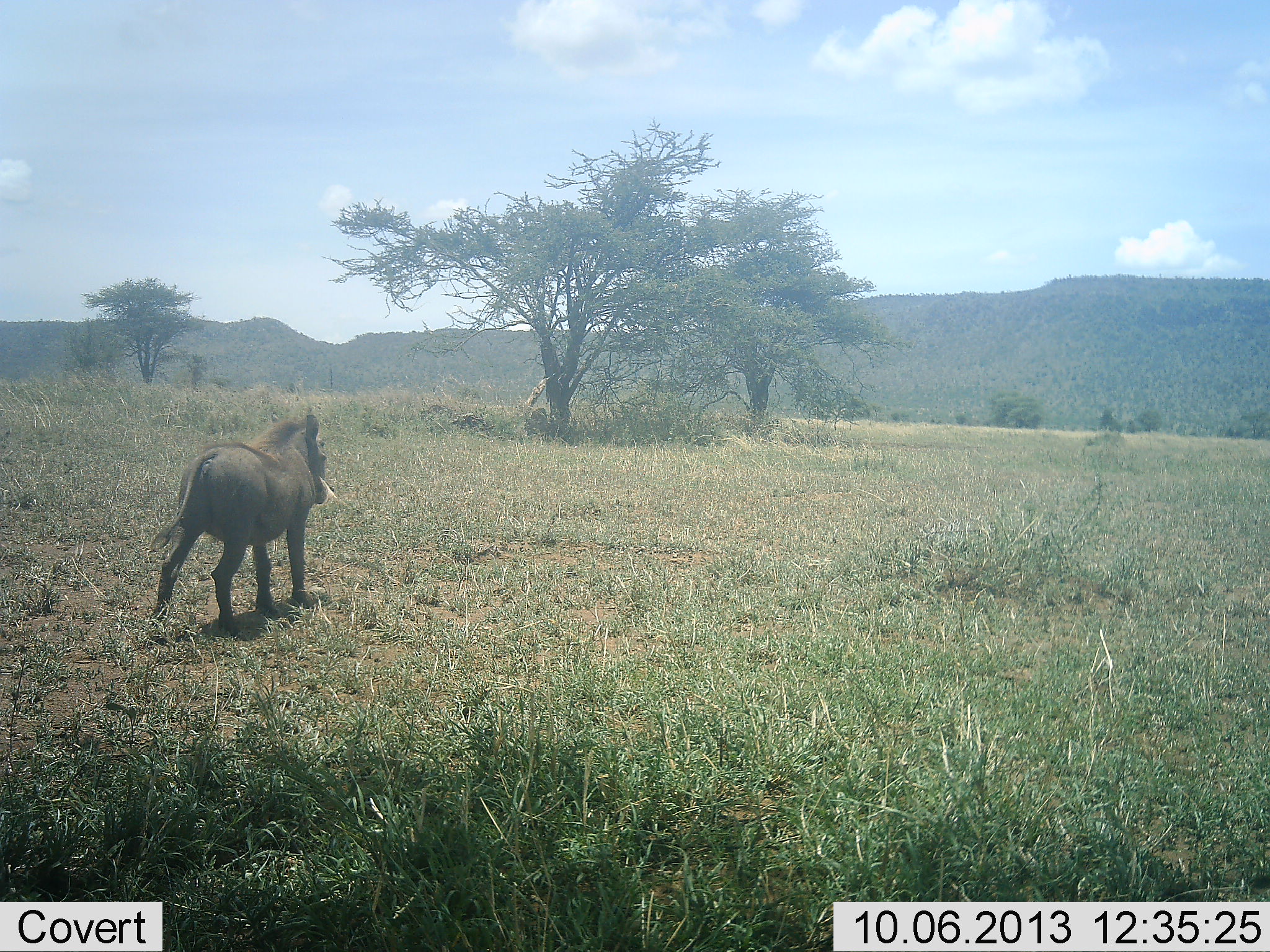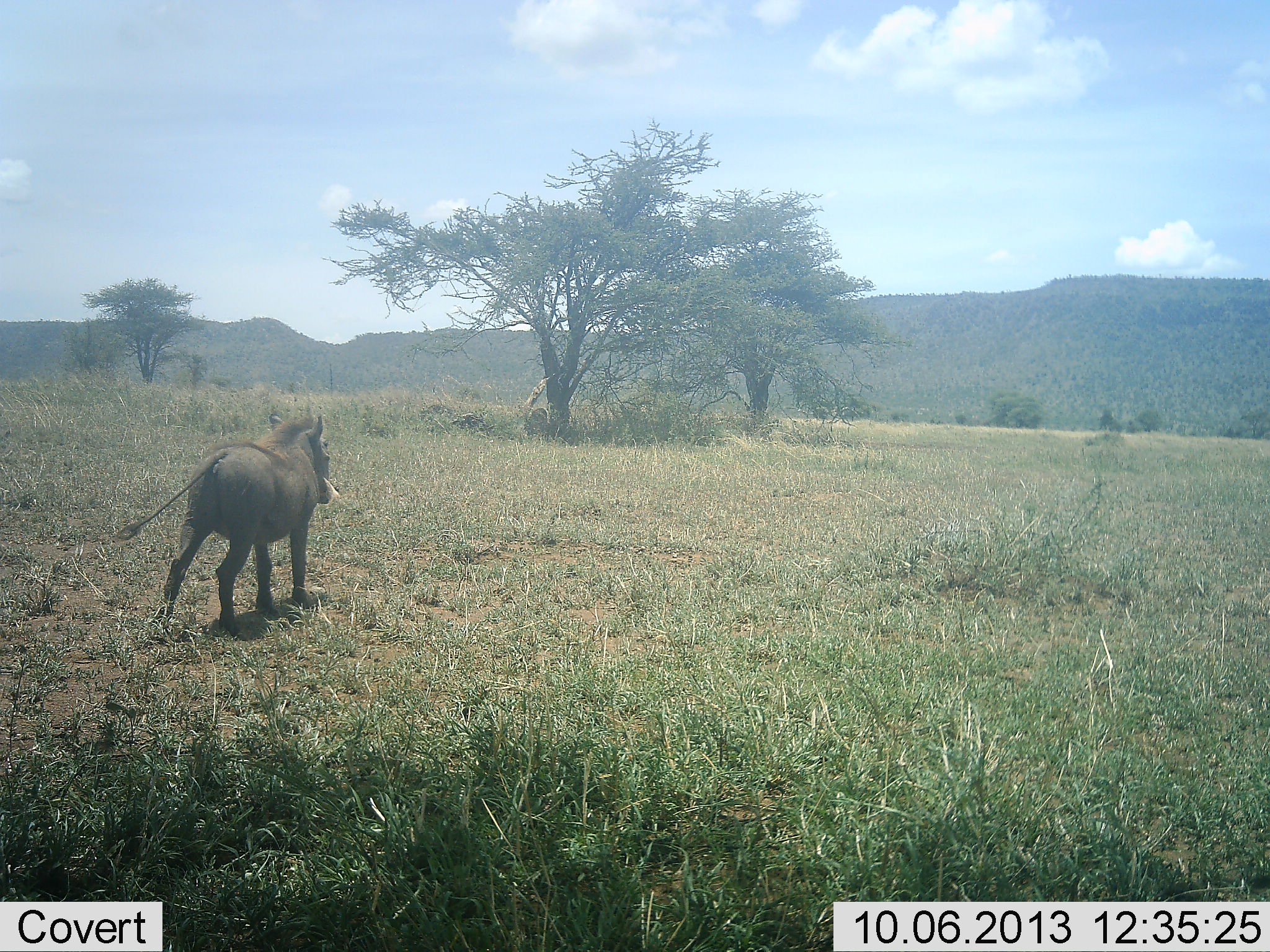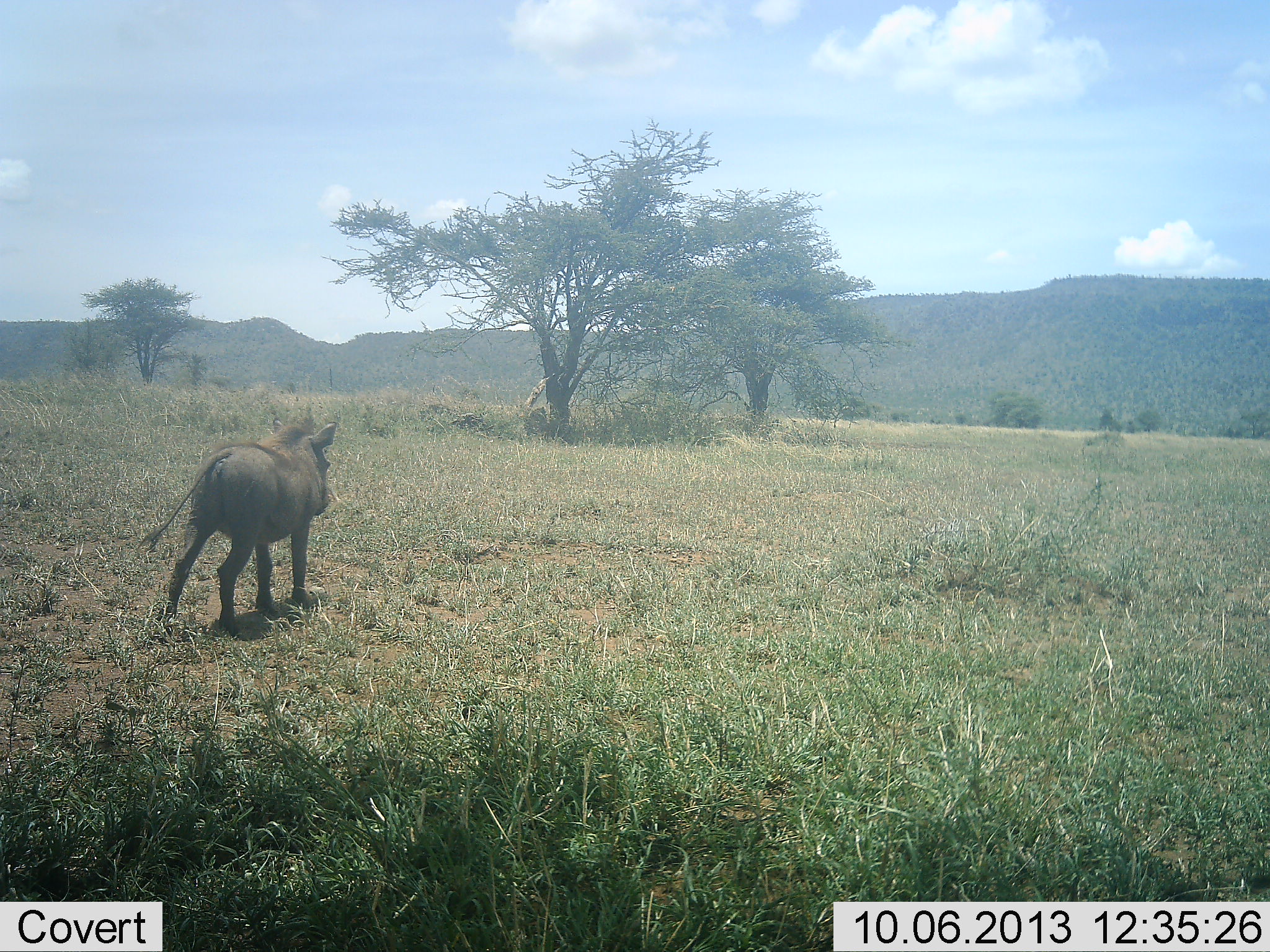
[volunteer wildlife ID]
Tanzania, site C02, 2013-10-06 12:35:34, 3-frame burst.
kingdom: Animalia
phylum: Chordata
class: Mammalia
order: Artiodactyla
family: Suidae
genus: Phacochoerus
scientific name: Phacochoerus africanus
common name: warthog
Warthog (Phacochoerus africanus), count 1. Behavior (volunteer vote fractions): standing 56%, resting 0%, moving 44%, interacting 0%. Young present (vote fraction): 0%. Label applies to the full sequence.